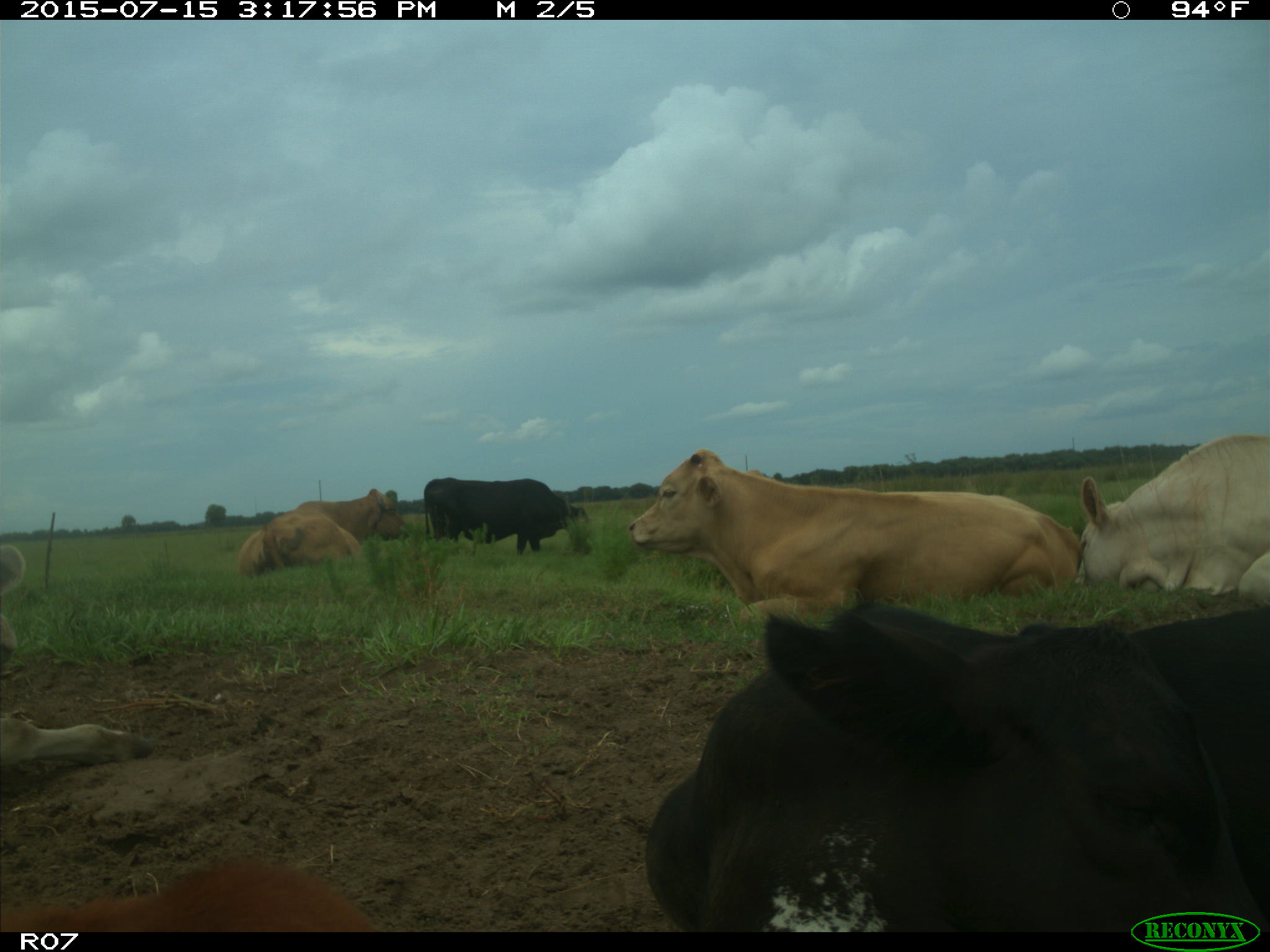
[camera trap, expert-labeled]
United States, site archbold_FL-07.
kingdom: Animalia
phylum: Chordata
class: Mammalia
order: Artiodactyla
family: Bovidae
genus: Bos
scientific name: Bos taurus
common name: domestic cow